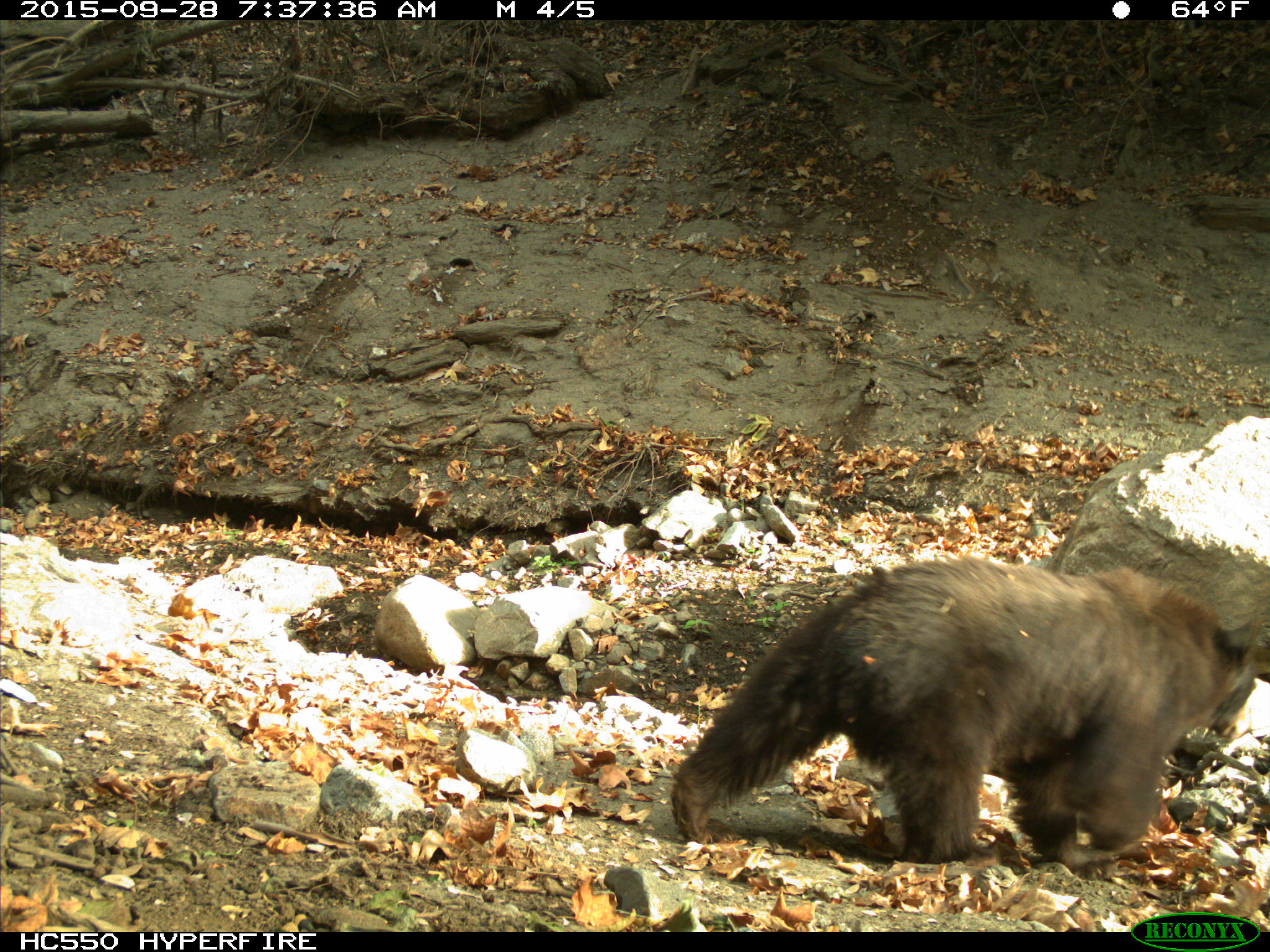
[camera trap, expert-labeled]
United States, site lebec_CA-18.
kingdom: Animalia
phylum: Chordata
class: Mammalia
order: Carnivora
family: Ursidae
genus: Ursus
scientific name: Ursus americanus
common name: american black bear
Ursus americanus (american black bear).